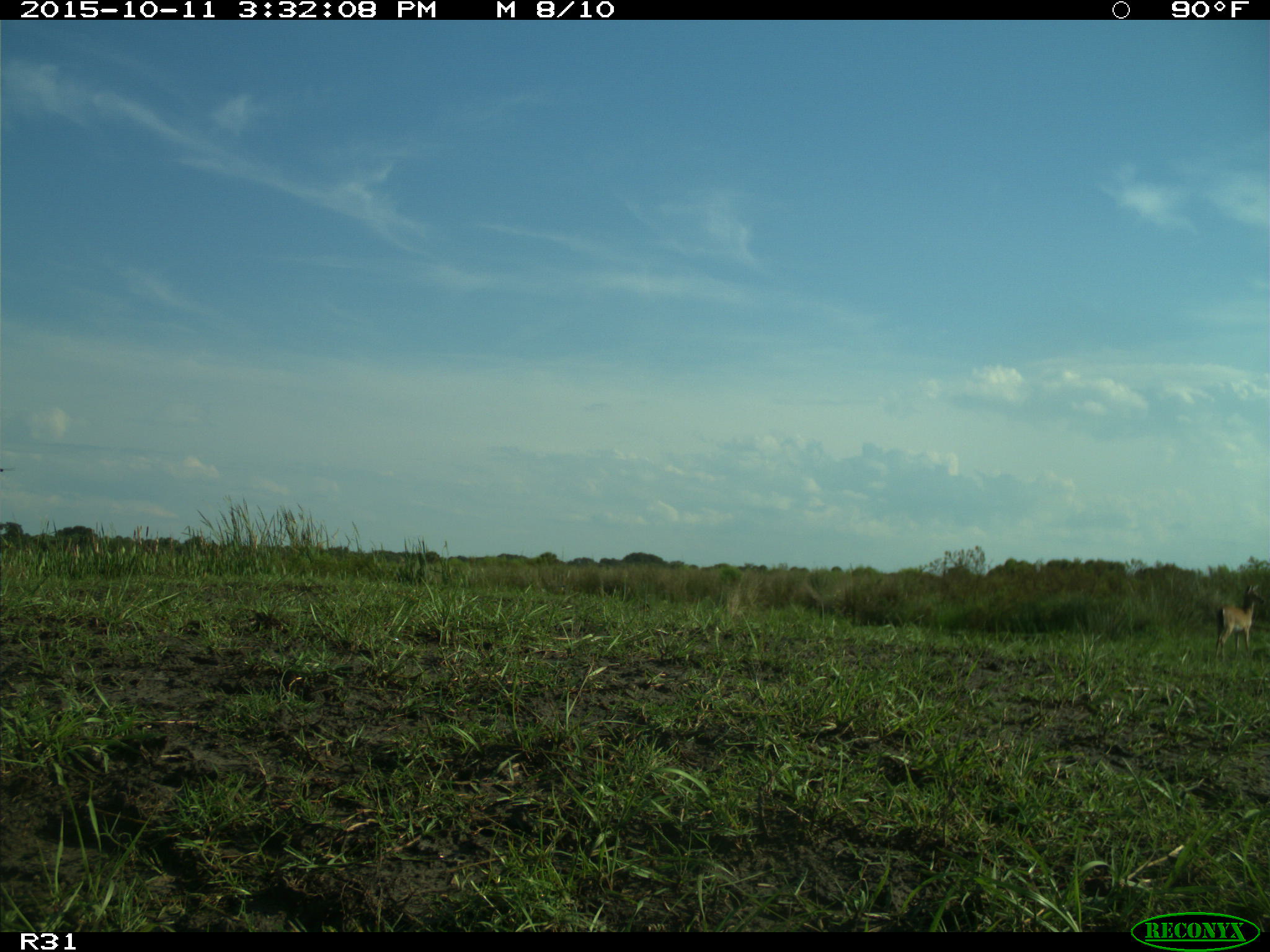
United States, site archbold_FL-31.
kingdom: Animalia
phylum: Chordata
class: Mammalia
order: Artiodactyla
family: Cervidae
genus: Odocoileus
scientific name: Odocoileus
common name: deer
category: unidentified deer